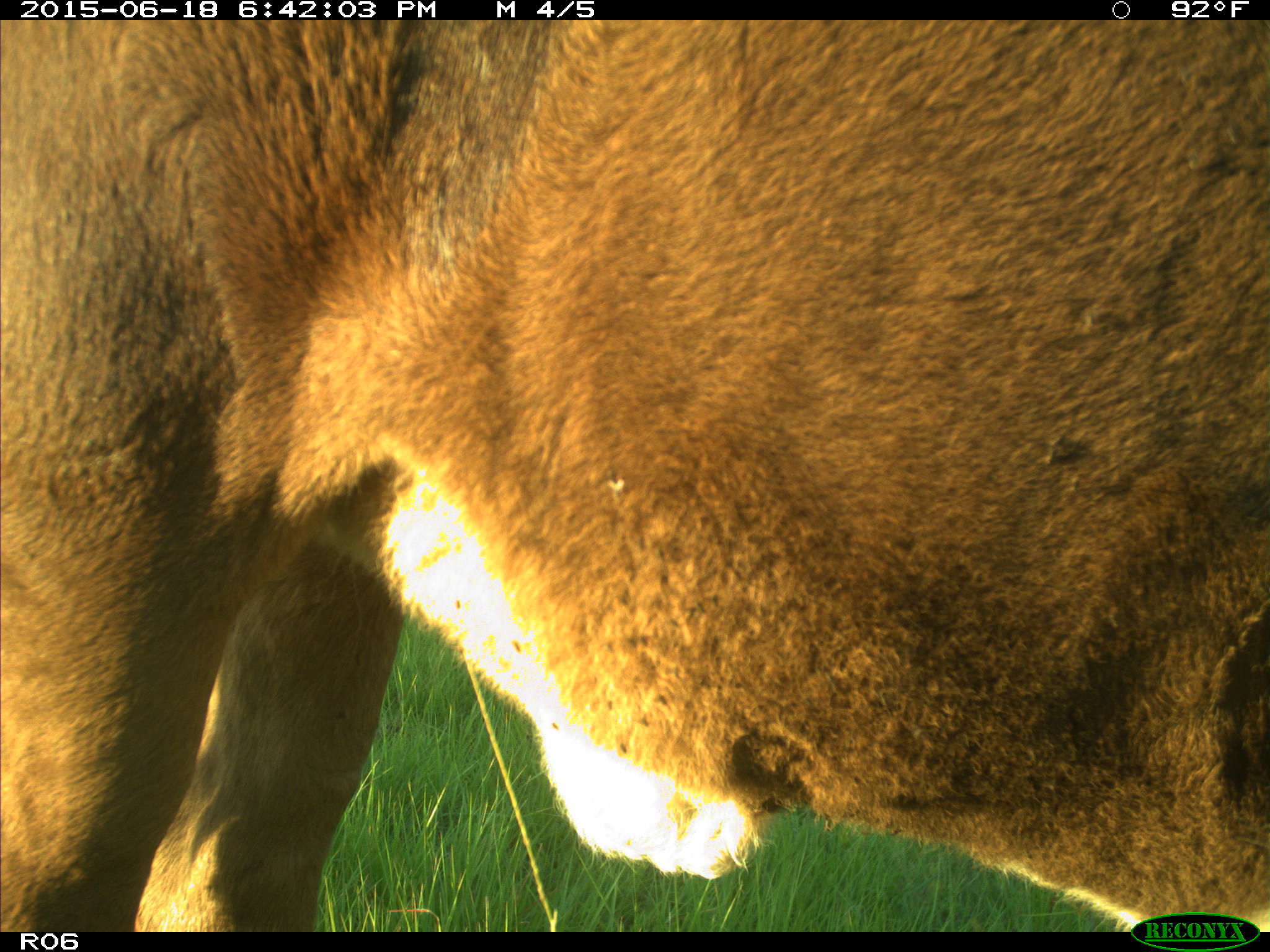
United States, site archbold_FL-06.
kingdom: Animalia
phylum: Chordata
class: Mammalia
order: Artiodactyla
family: Bovidae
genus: Bos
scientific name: Bos taurus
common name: domestic cow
Bos taurus (domestic cow).